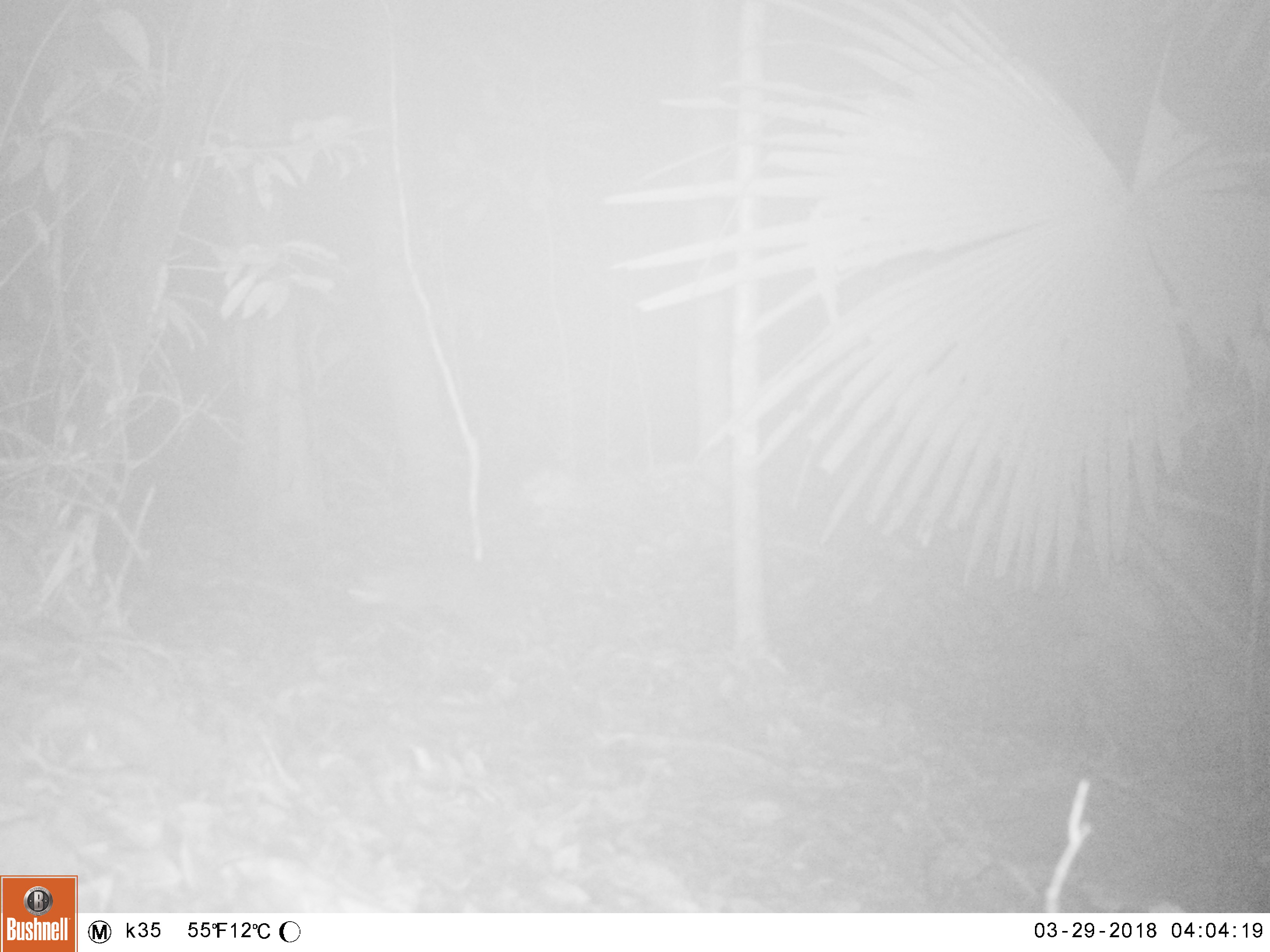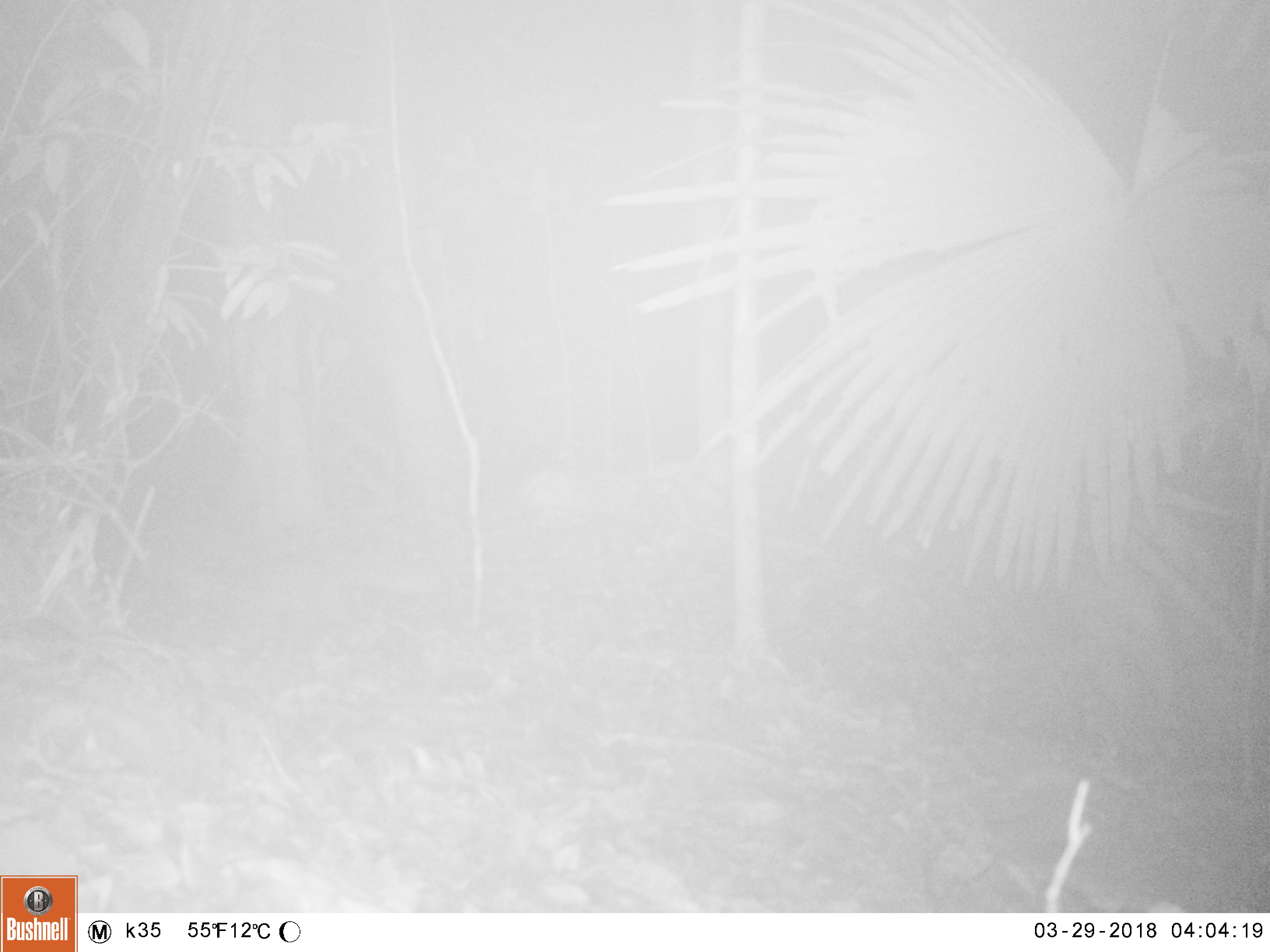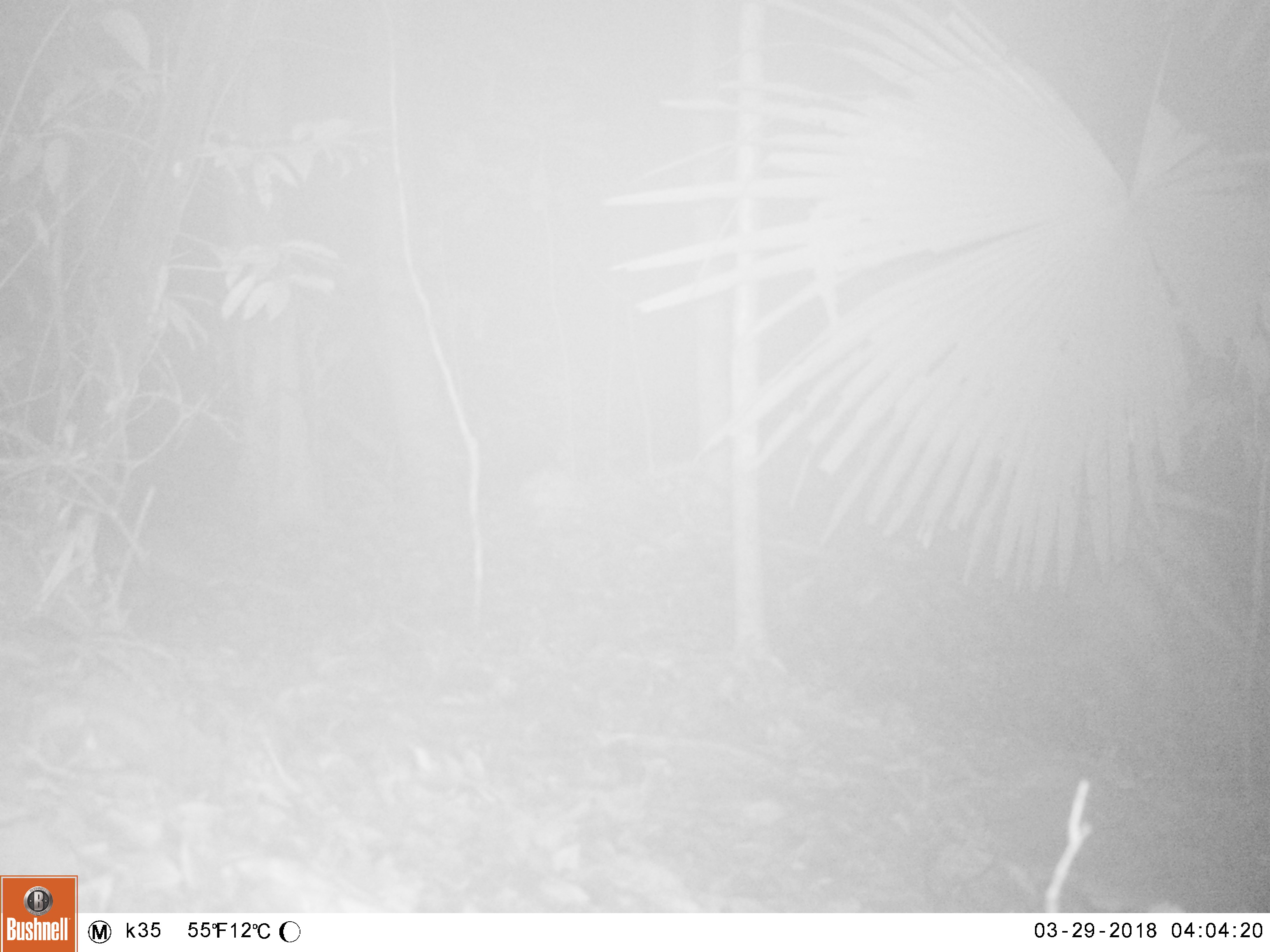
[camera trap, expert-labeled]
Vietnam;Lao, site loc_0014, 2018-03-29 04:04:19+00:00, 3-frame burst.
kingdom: Animalia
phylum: Chordata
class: Mammalia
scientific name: Mammalia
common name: mammal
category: unidentified small mammal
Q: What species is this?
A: Unidentified small mammal (mammal) (Mammalia).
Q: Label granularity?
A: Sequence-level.